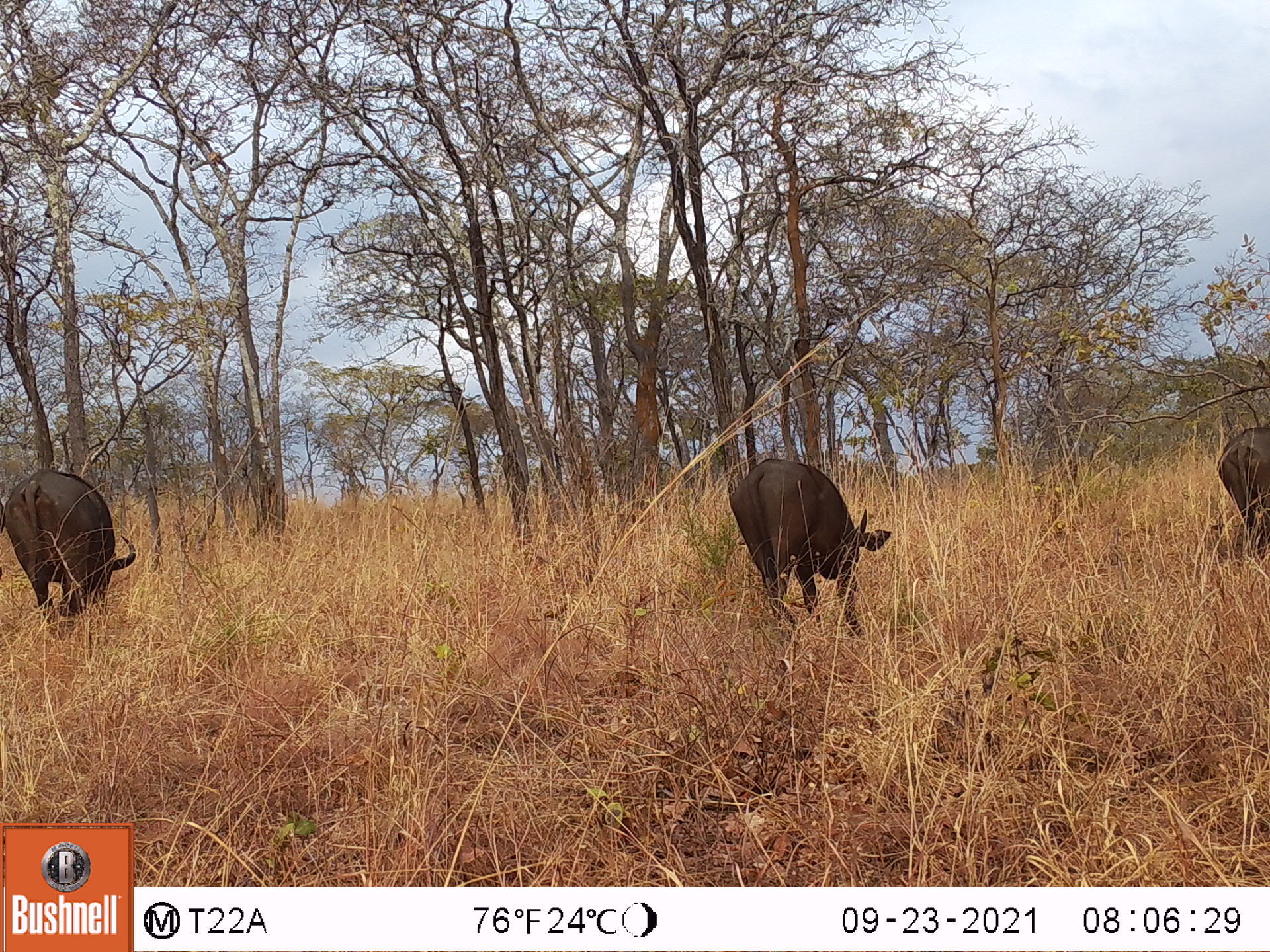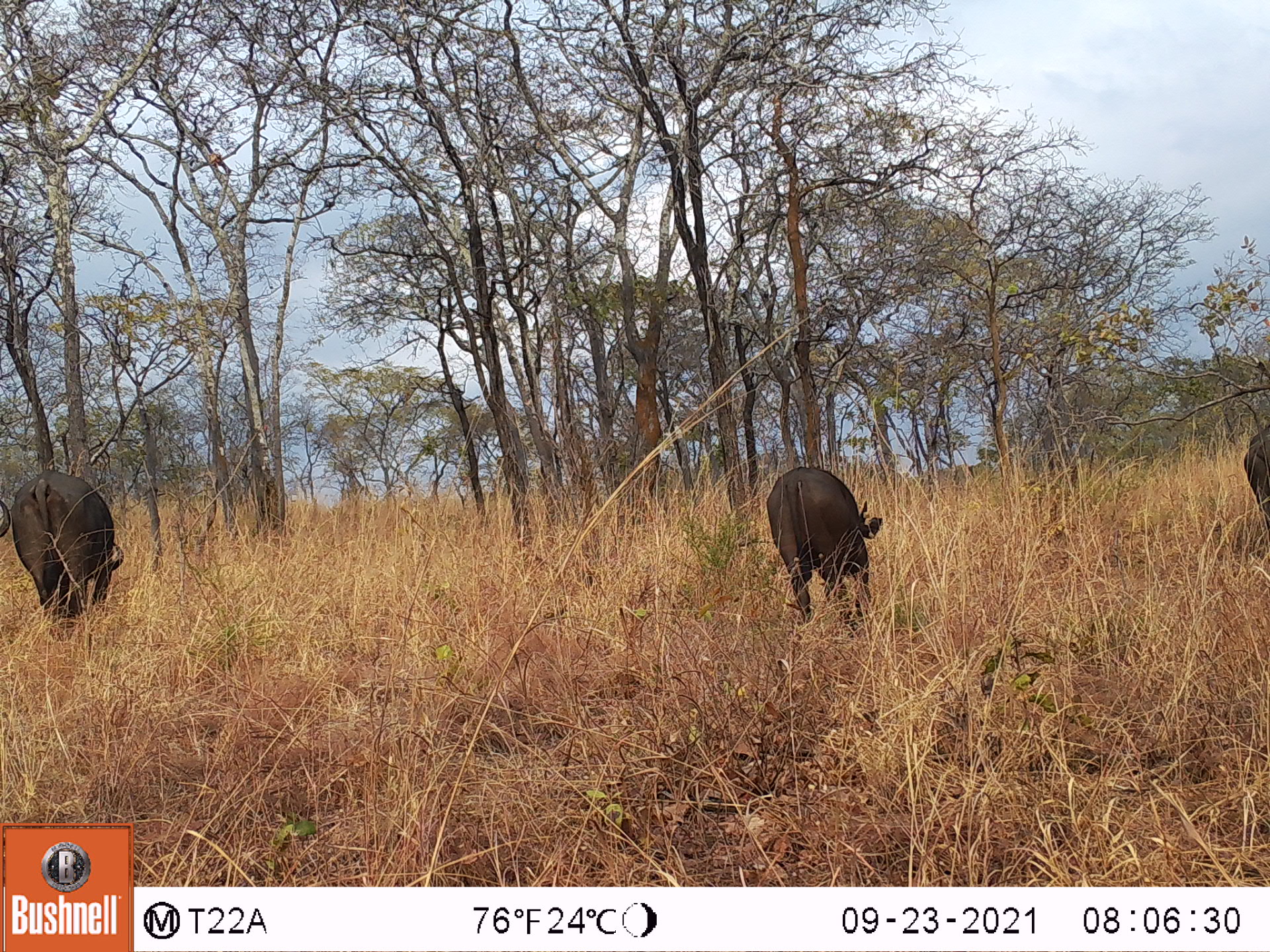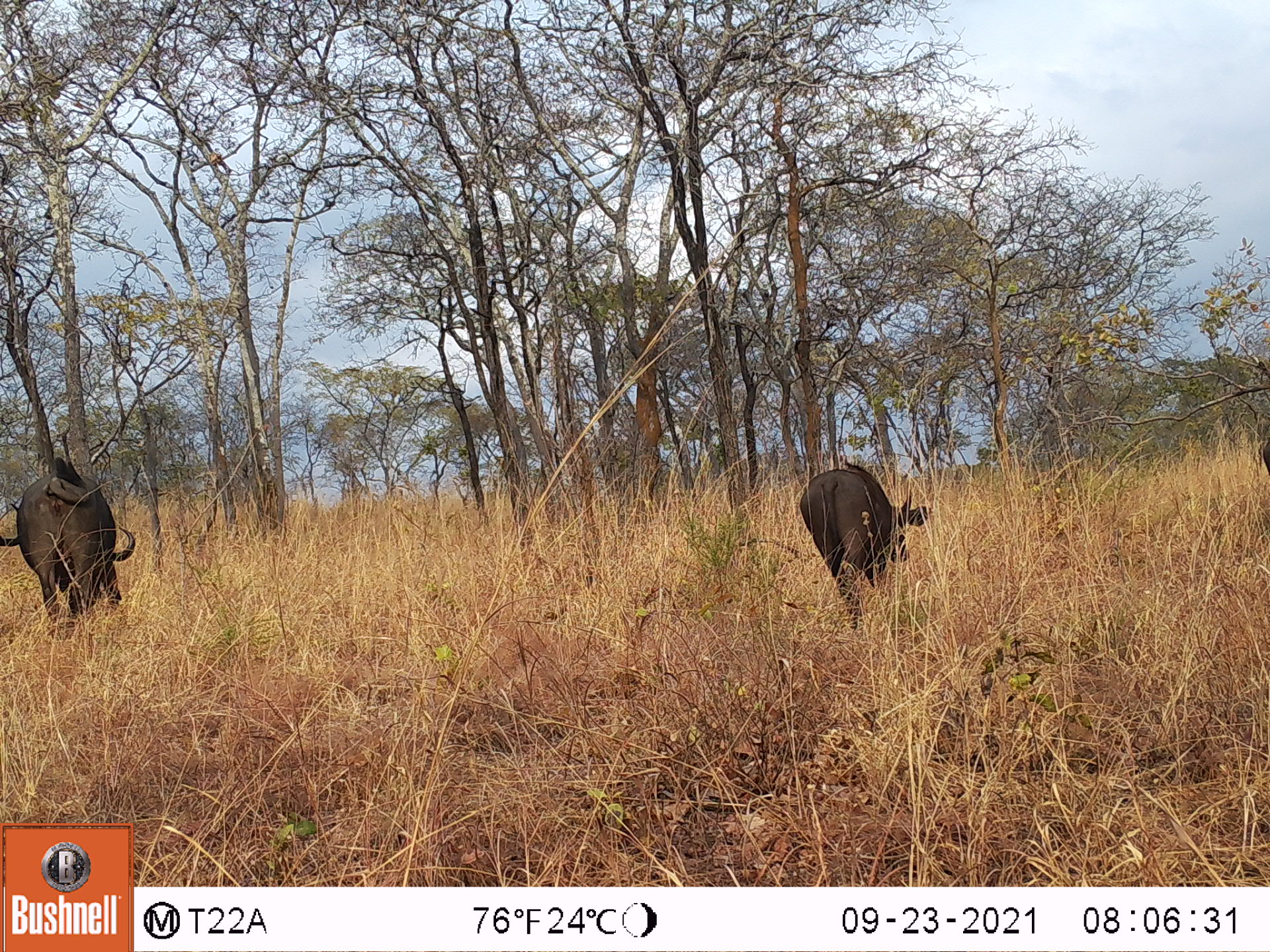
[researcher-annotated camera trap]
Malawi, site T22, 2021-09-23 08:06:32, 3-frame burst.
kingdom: Animalia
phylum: Chordata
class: Mammalia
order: Artiodactyla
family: Bovidae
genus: Syncerus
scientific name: Syncerus caffer caffer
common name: cape buffalo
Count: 3.